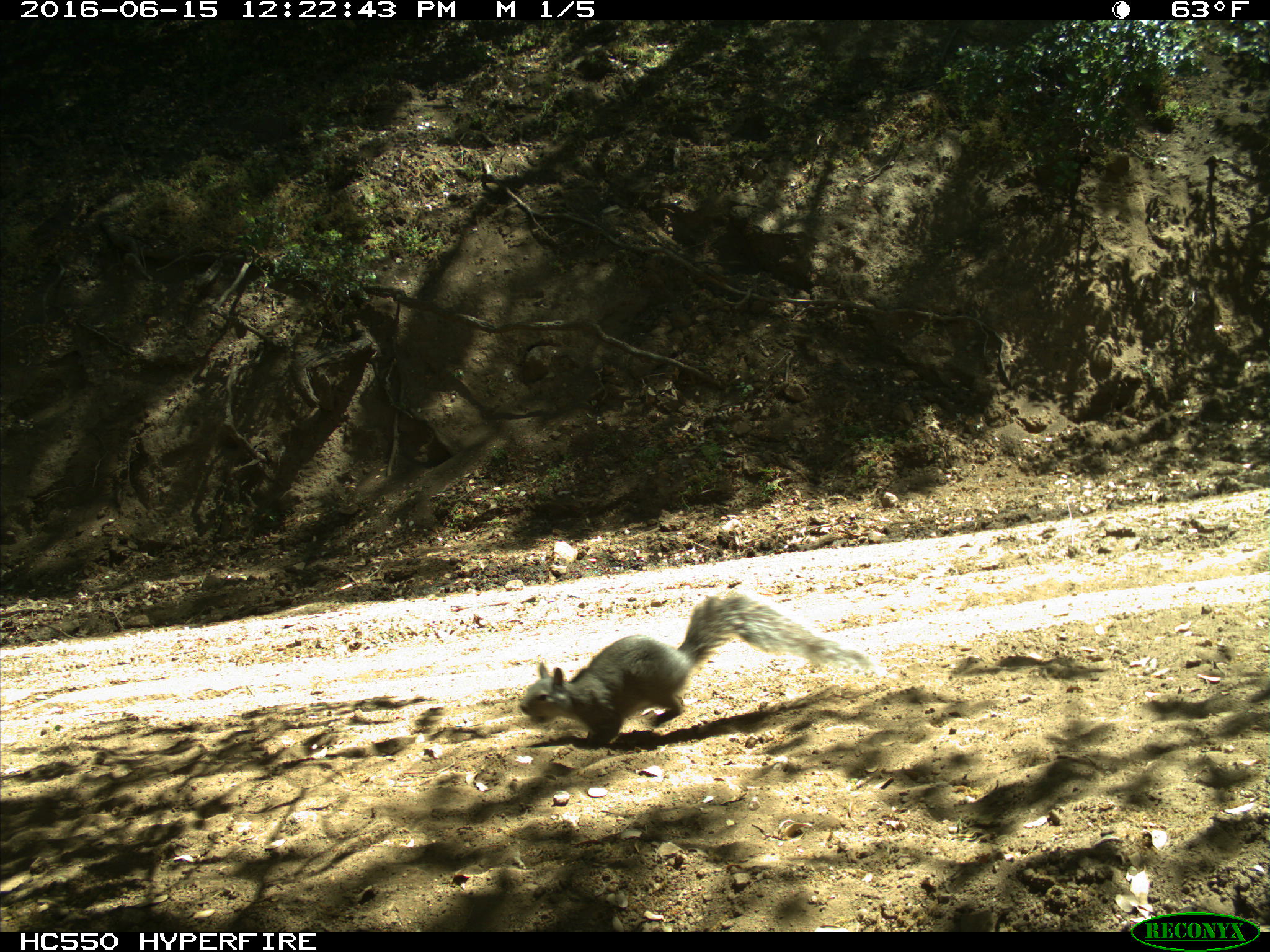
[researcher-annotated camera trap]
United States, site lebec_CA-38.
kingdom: Animalia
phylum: Chordata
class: Mammalia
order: Rodentia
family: Sciuridae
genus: Sciurus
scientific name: Sciurus carolinensis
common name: eastern gray squirrel